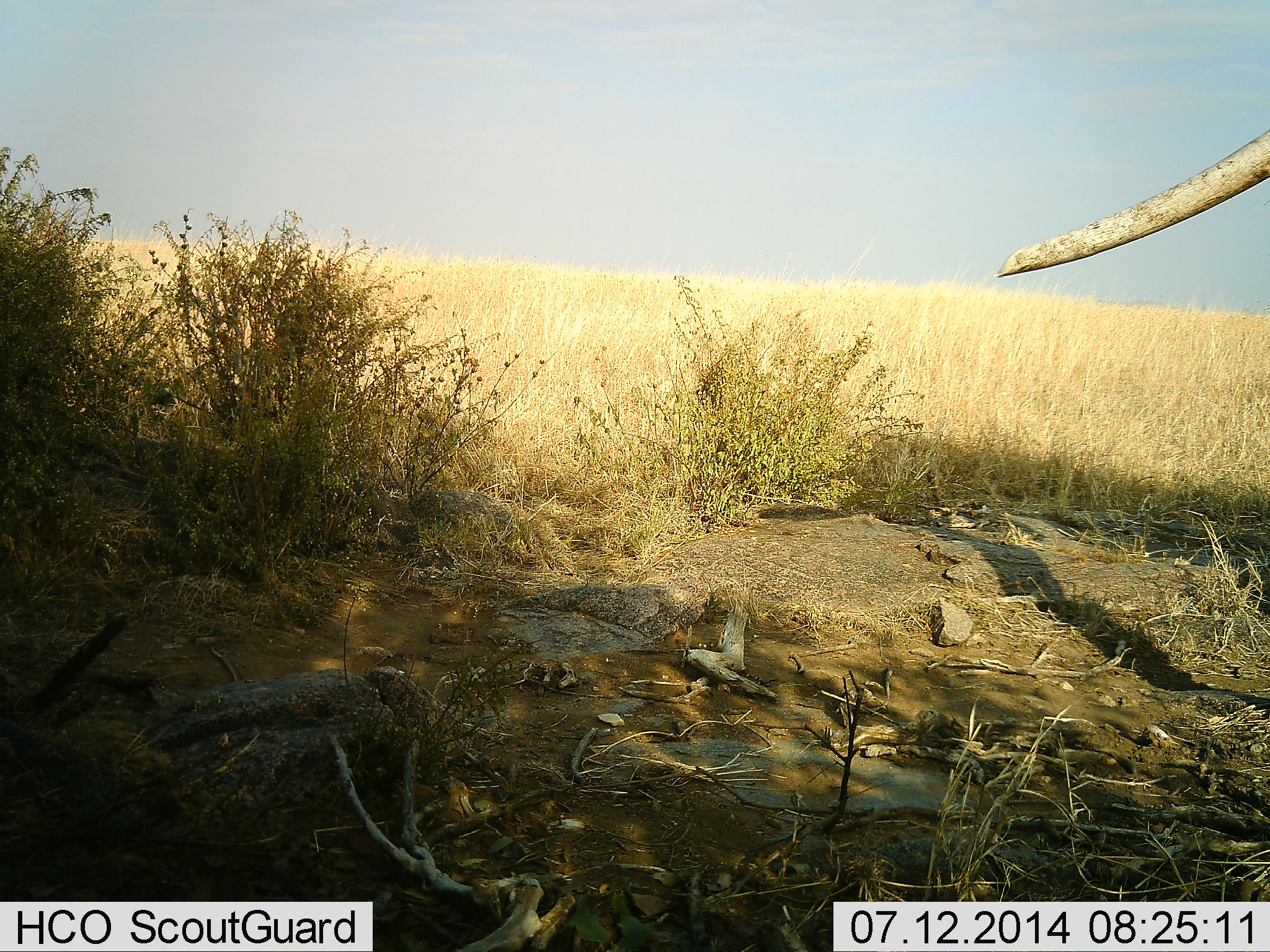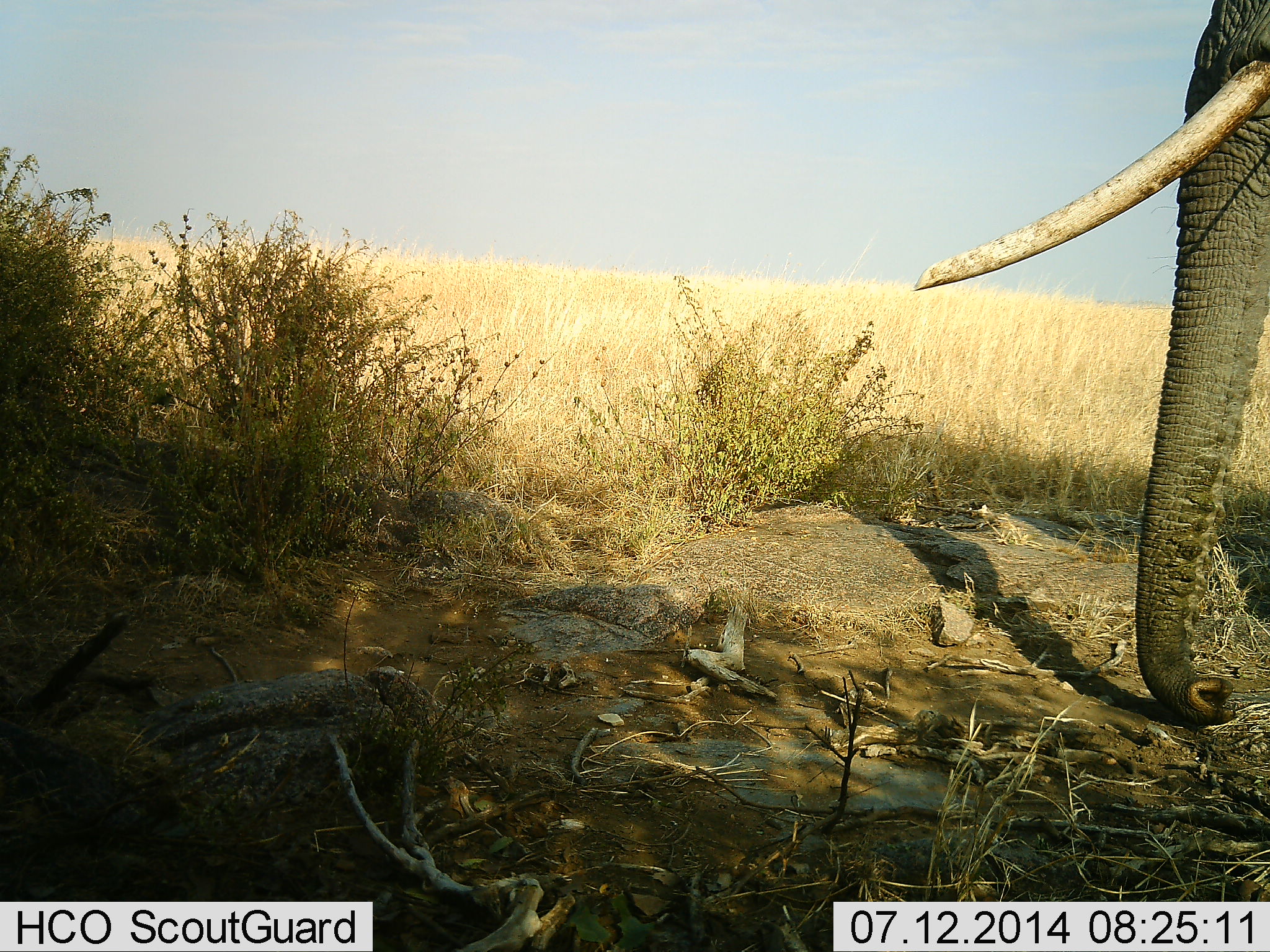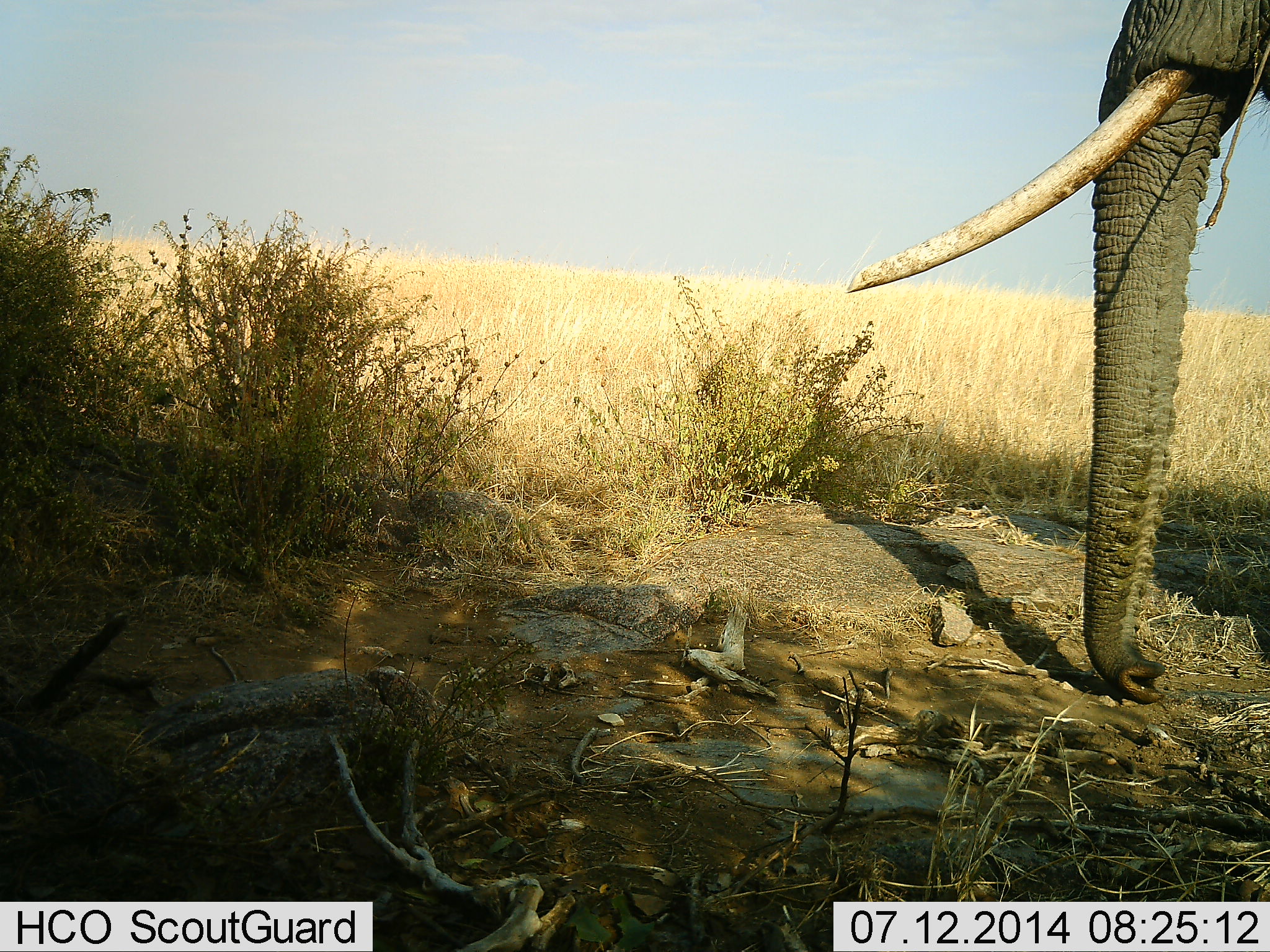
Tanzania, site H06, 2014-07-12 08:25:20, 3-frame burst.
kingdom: Animalia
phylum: Chordata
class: Mammalia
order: Proboscidea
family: Elephantidae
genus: Loxodonta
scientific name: Loxodonta africana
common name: african bush elephant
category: elephant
Elephant (african bush elephant) (Loxodonta africana), count 1. Behavior (volunteer vote fractions): standing 40%, resting 0%, moving 60%, interacting 0%. Young present (vote fraction): 0%. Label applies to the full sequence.